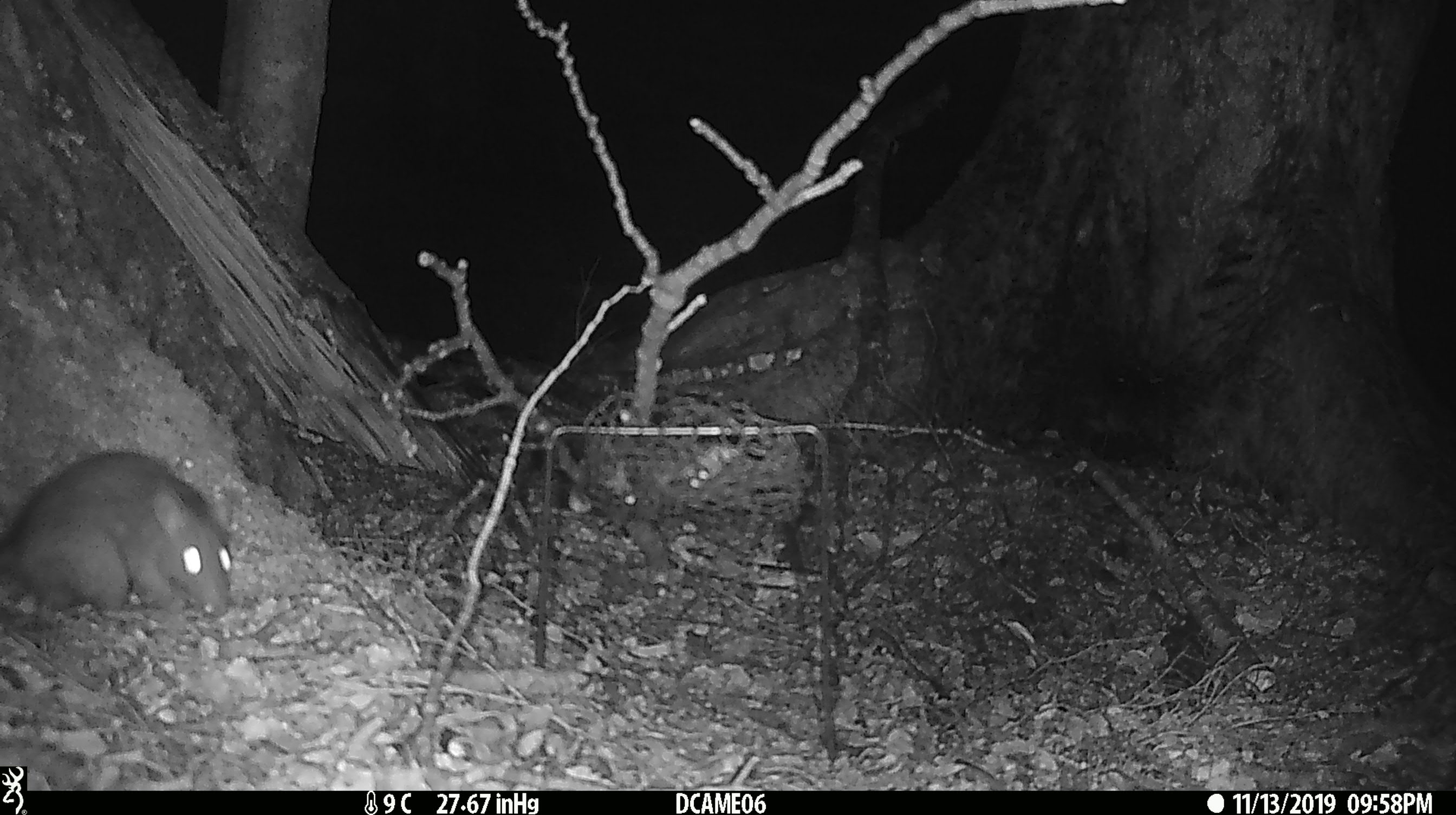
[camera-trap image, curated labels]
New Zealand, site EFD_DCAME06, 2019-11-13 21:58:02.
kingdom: Animalia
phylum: Chordata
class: Mammalia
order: Rodentia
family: Muridae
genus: Rattus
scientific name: Rattus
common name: rat